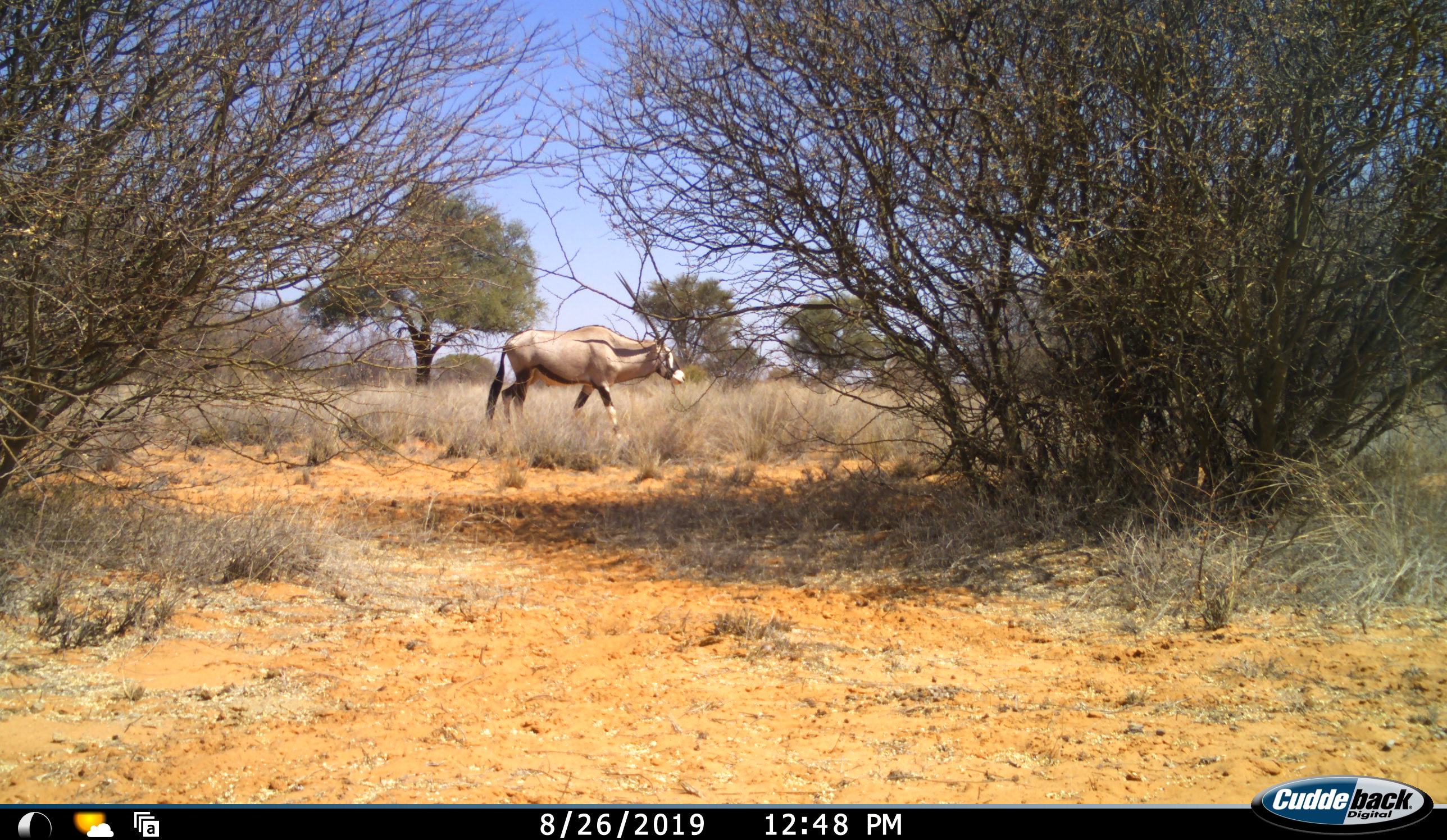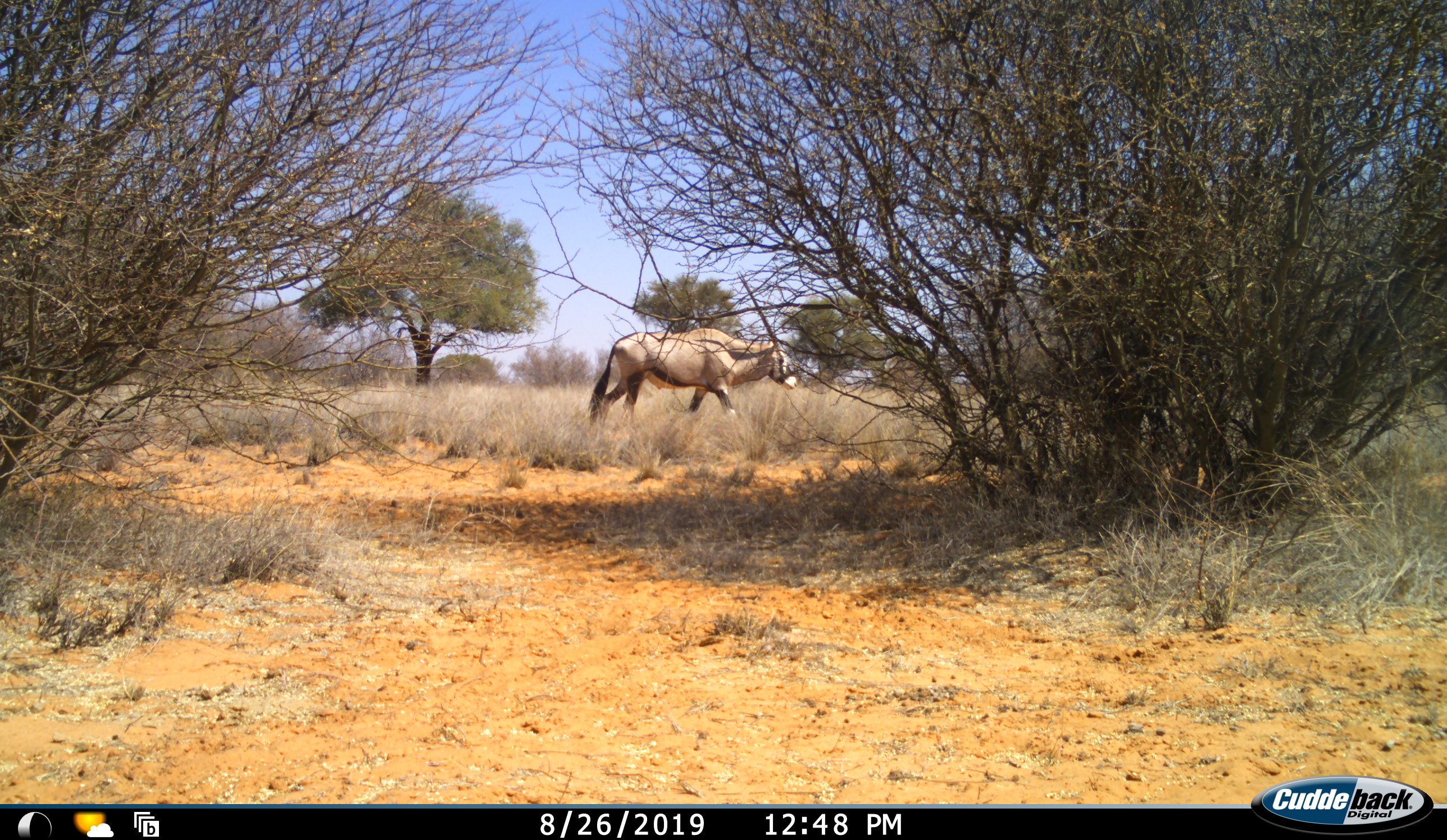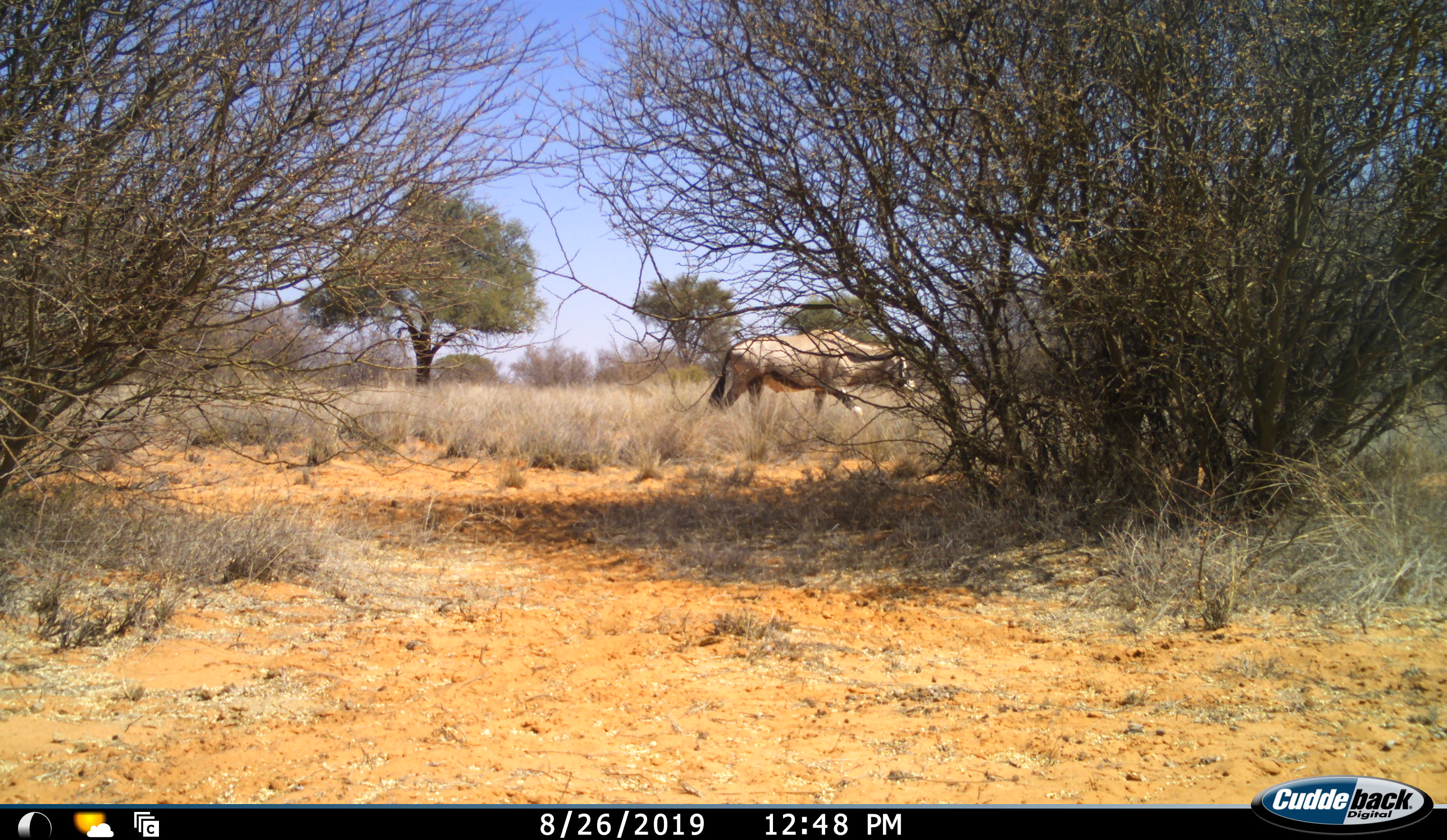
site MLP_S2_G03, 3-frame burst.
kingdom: Animalia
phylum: Chordata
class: Mammalia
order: Artiodactyla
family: Bovidae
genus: Oryx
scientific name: Oryx gazella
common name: gemsbok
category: oryx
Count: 1.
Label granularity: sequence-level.